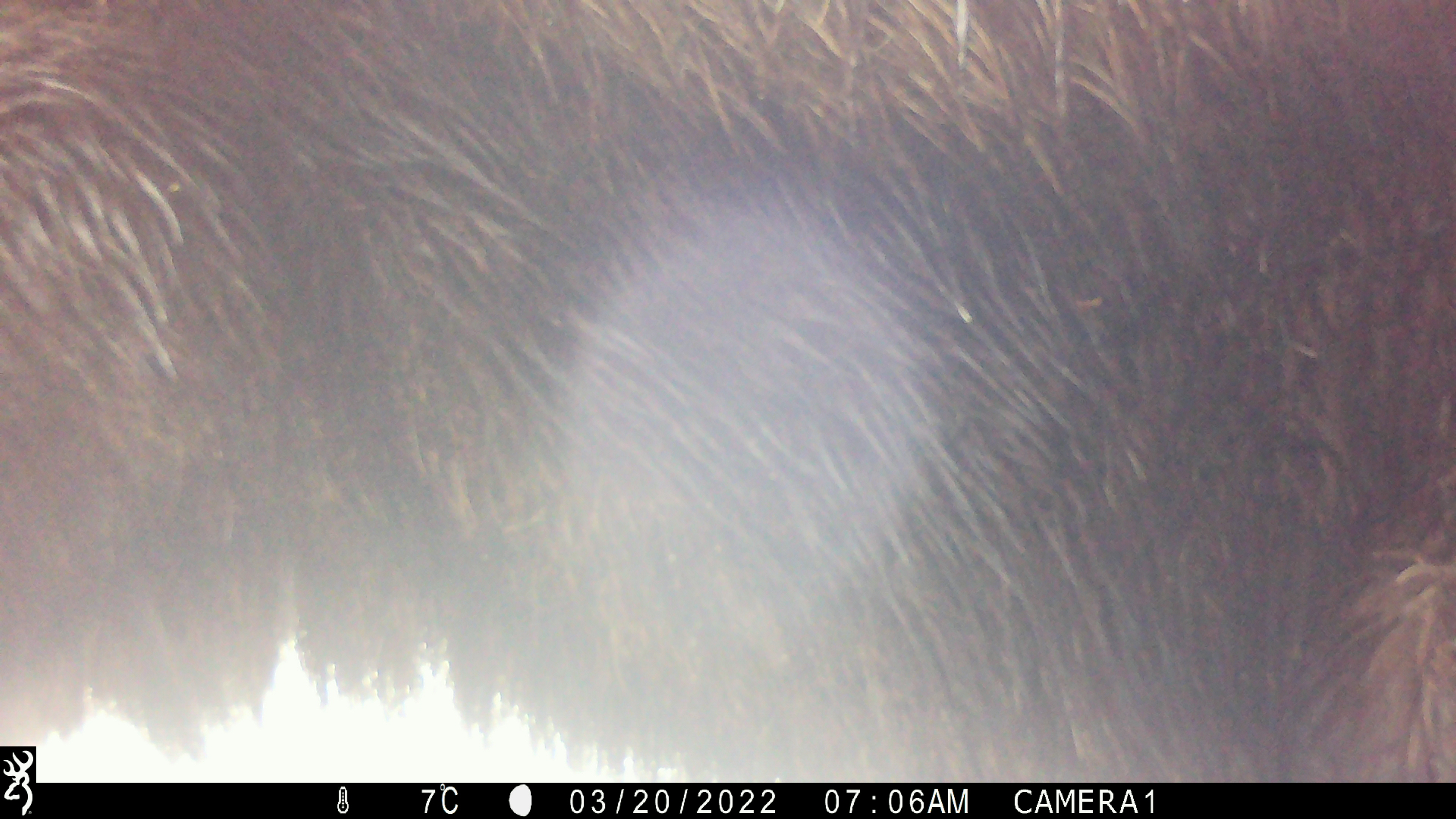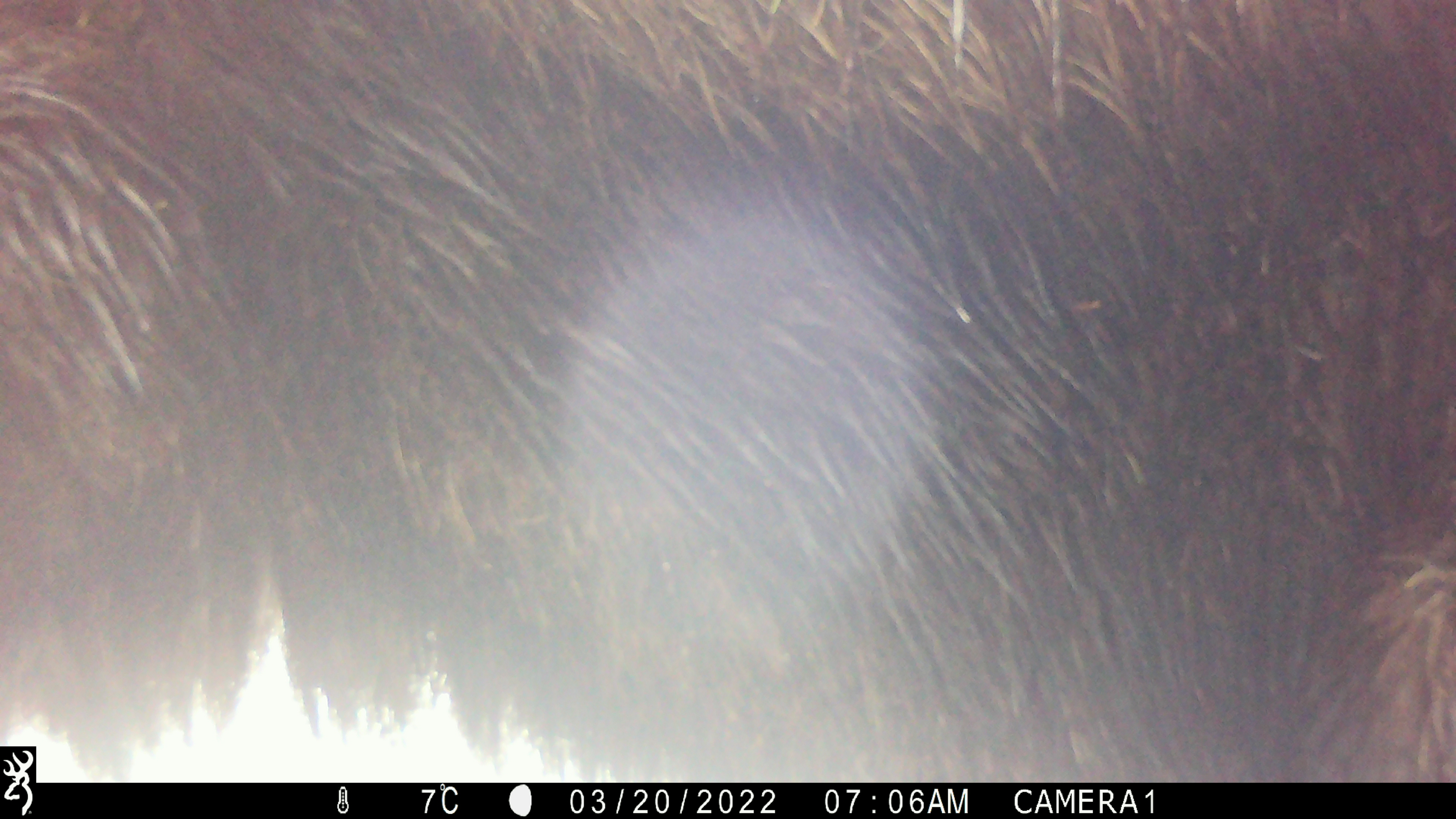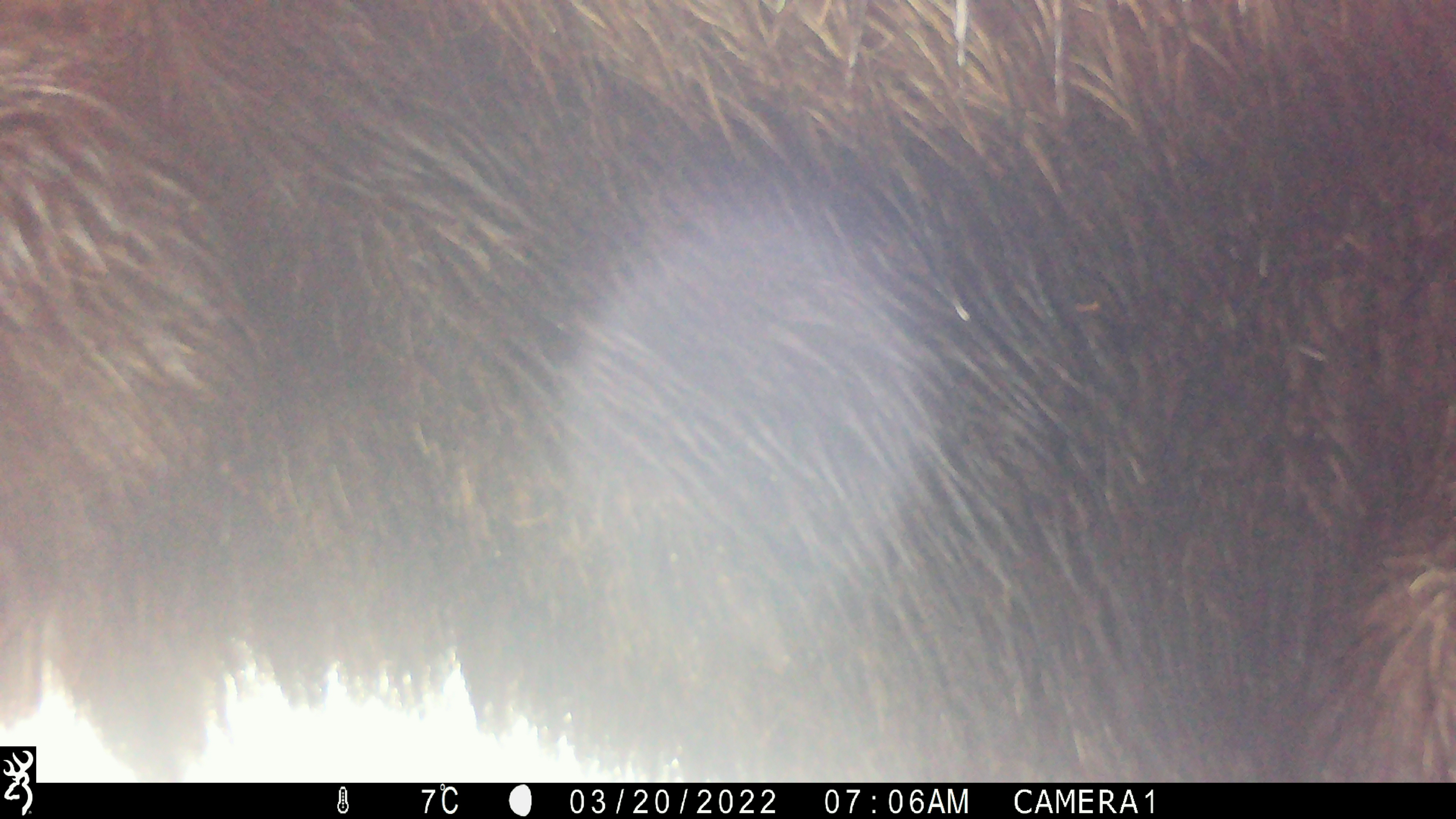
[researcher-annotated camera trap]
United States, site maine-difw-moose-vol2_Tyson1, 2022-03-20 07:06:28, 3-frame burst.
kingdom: Animalia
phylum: Chordata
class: Mammalia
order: Artiodactyla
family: Cervidae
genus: Alces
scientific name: Alces alces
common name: moose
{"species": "moose (Alces alces)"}